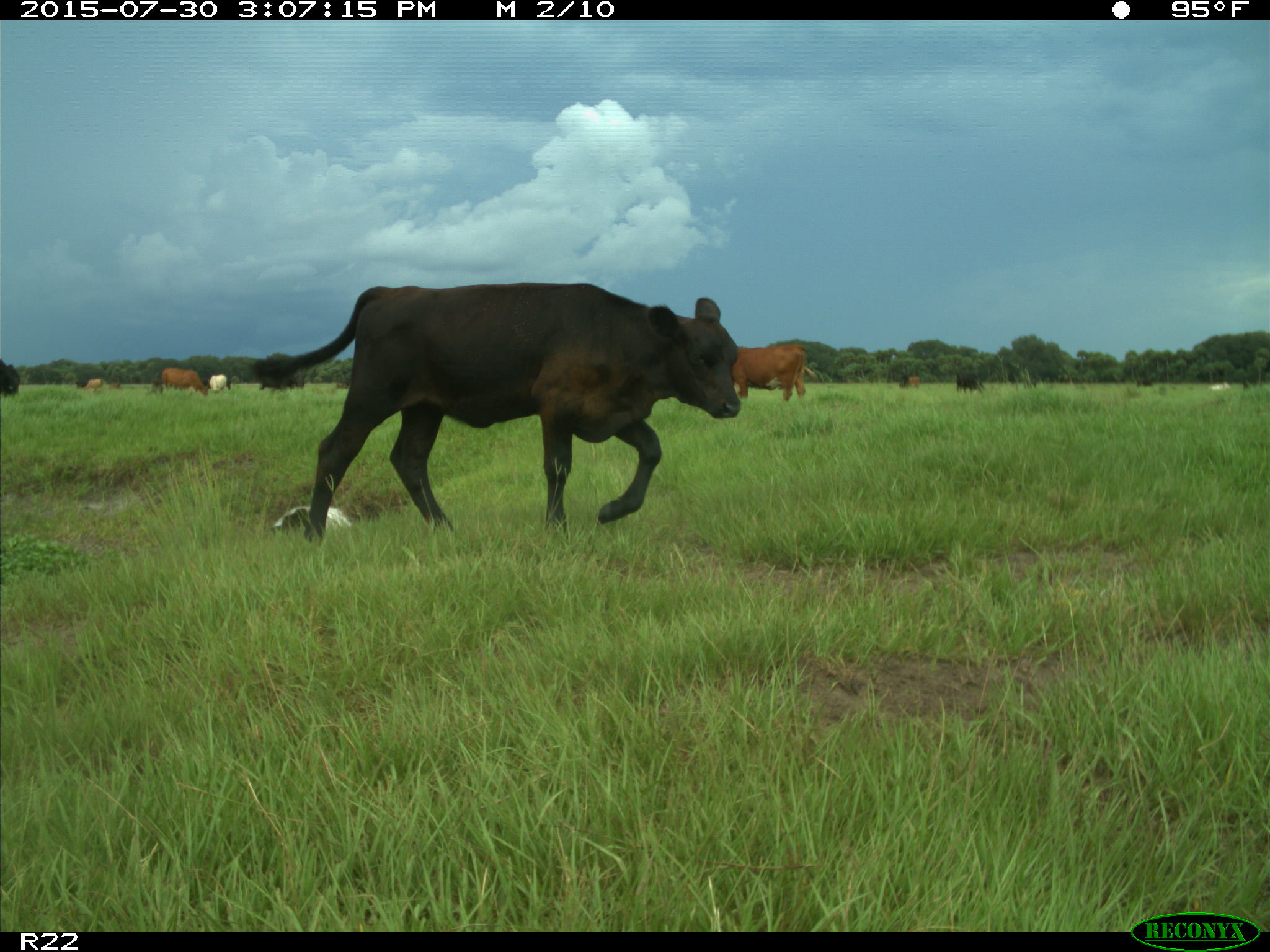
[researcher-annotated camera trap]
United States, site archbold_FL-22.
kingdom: Animalia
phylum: Chordata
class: Mammalia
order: Artiodactyla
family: Bovidae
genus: Bos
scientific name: Bos taurus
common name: domestic cow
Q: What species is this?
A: Bos taurus (domestic cow).